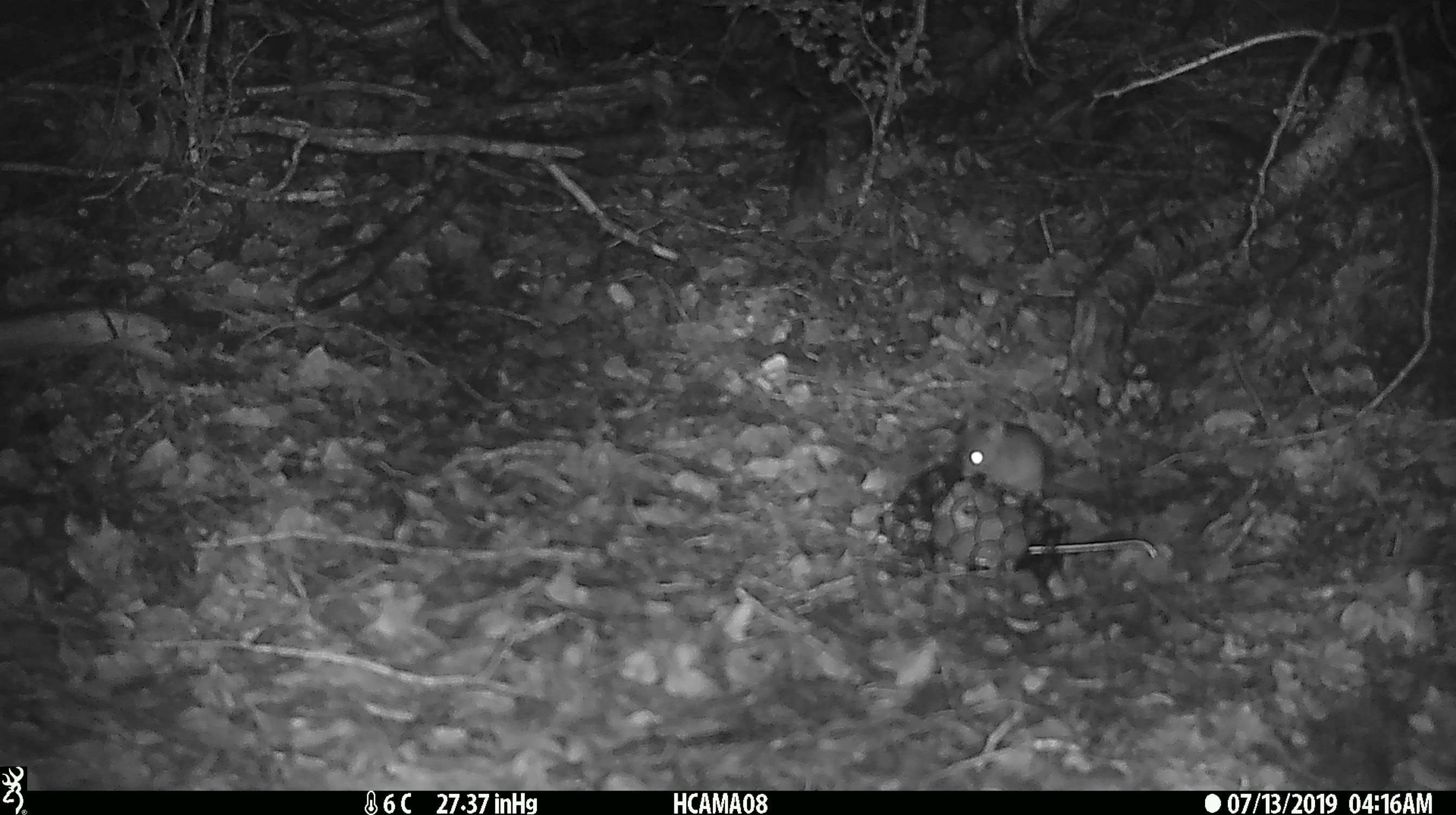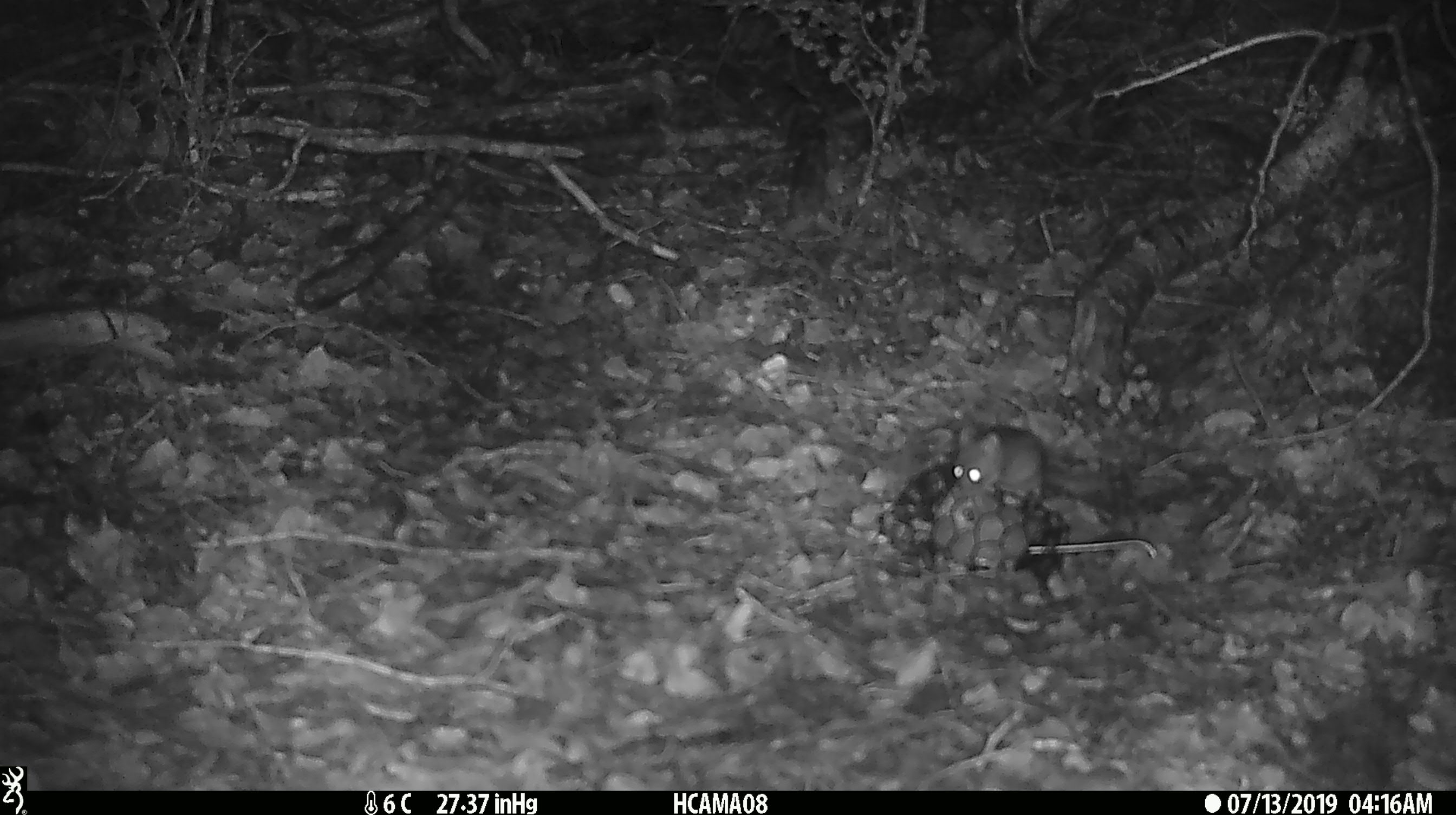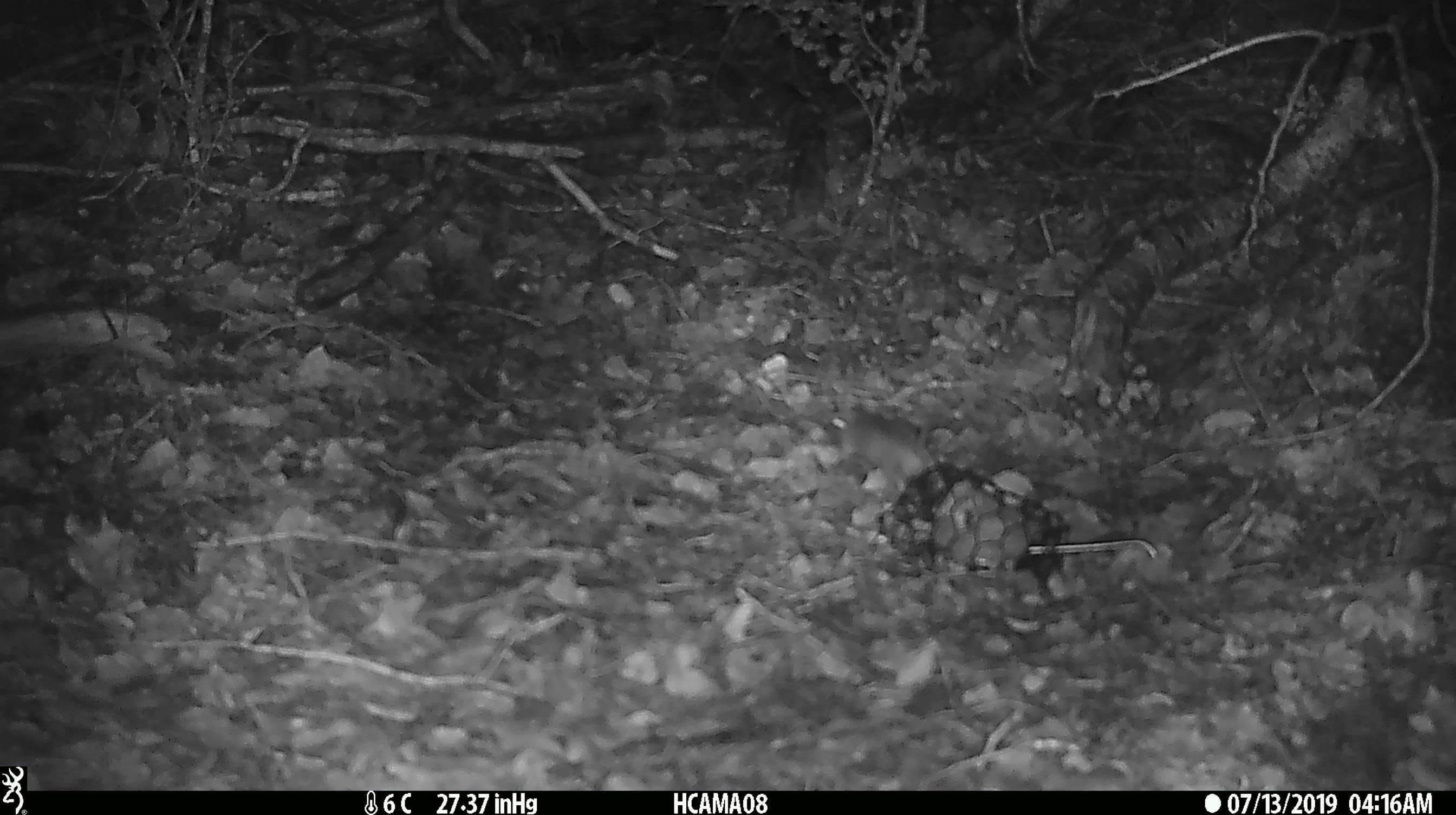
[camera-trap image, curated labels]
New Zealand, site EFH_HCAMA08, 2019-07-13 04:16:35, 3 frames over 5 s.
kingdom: Animalia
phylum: Chordata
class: Mammalia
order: Rodentia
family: Muridae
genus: Mus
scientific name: Mus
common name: mouse